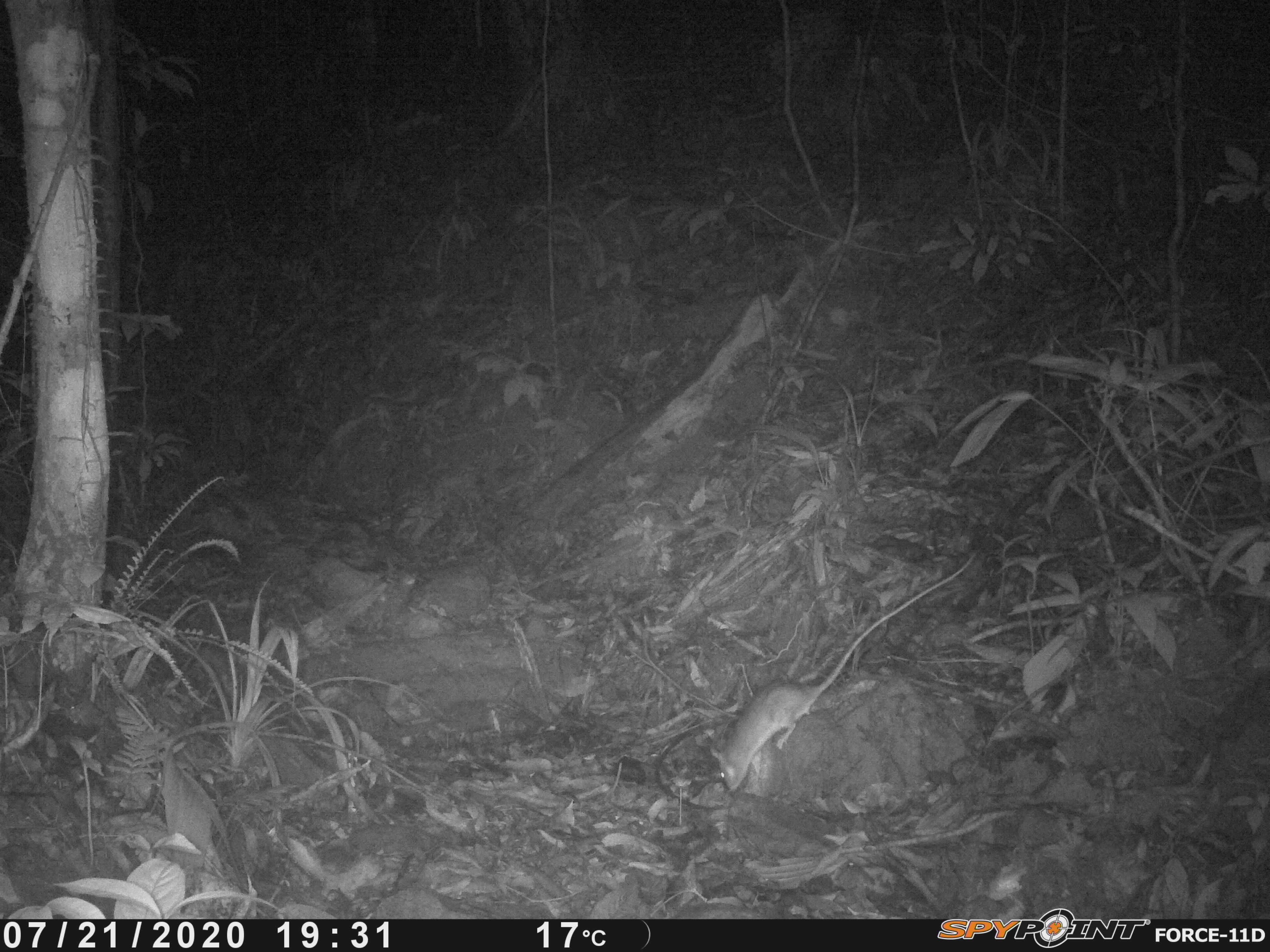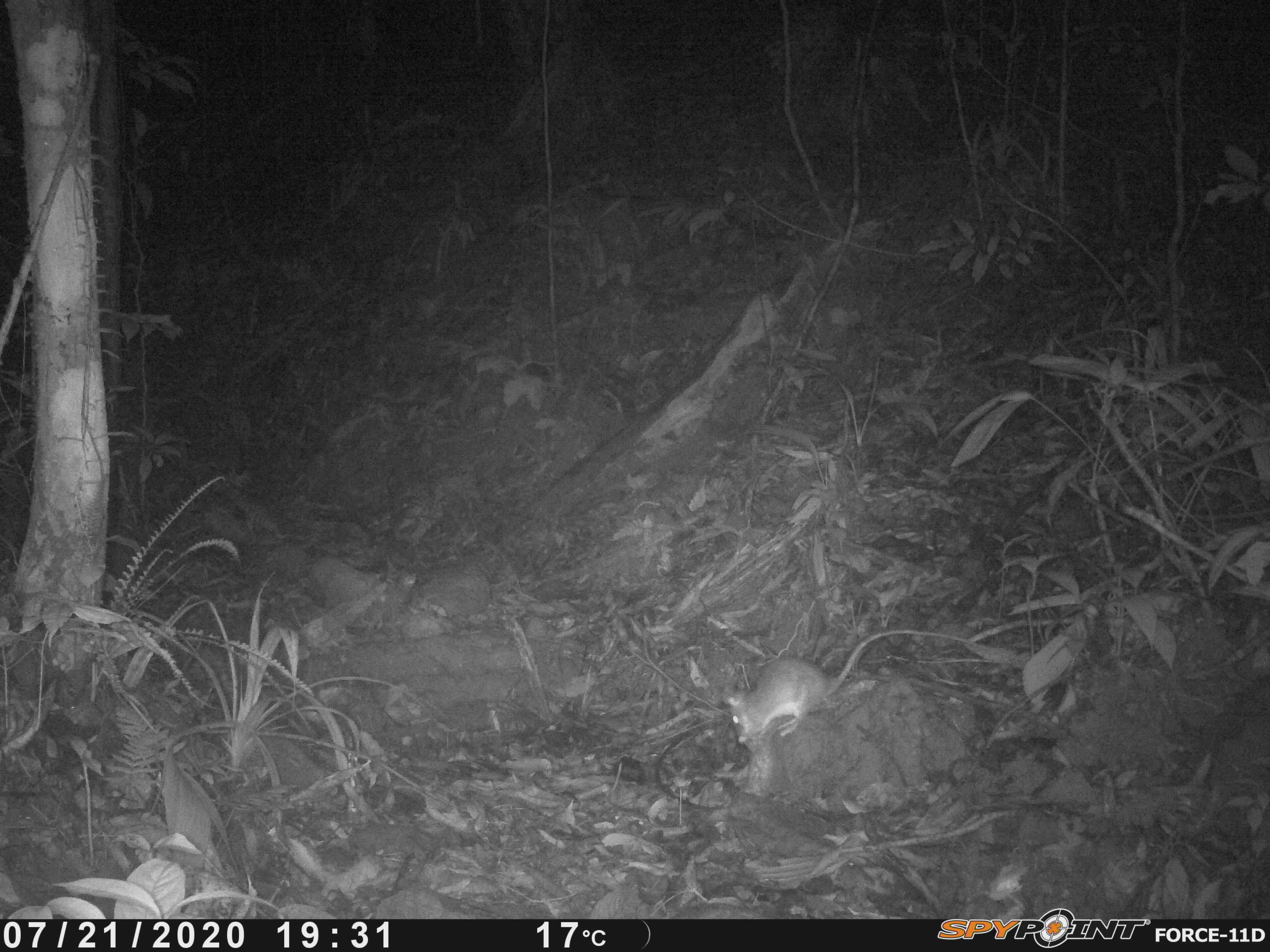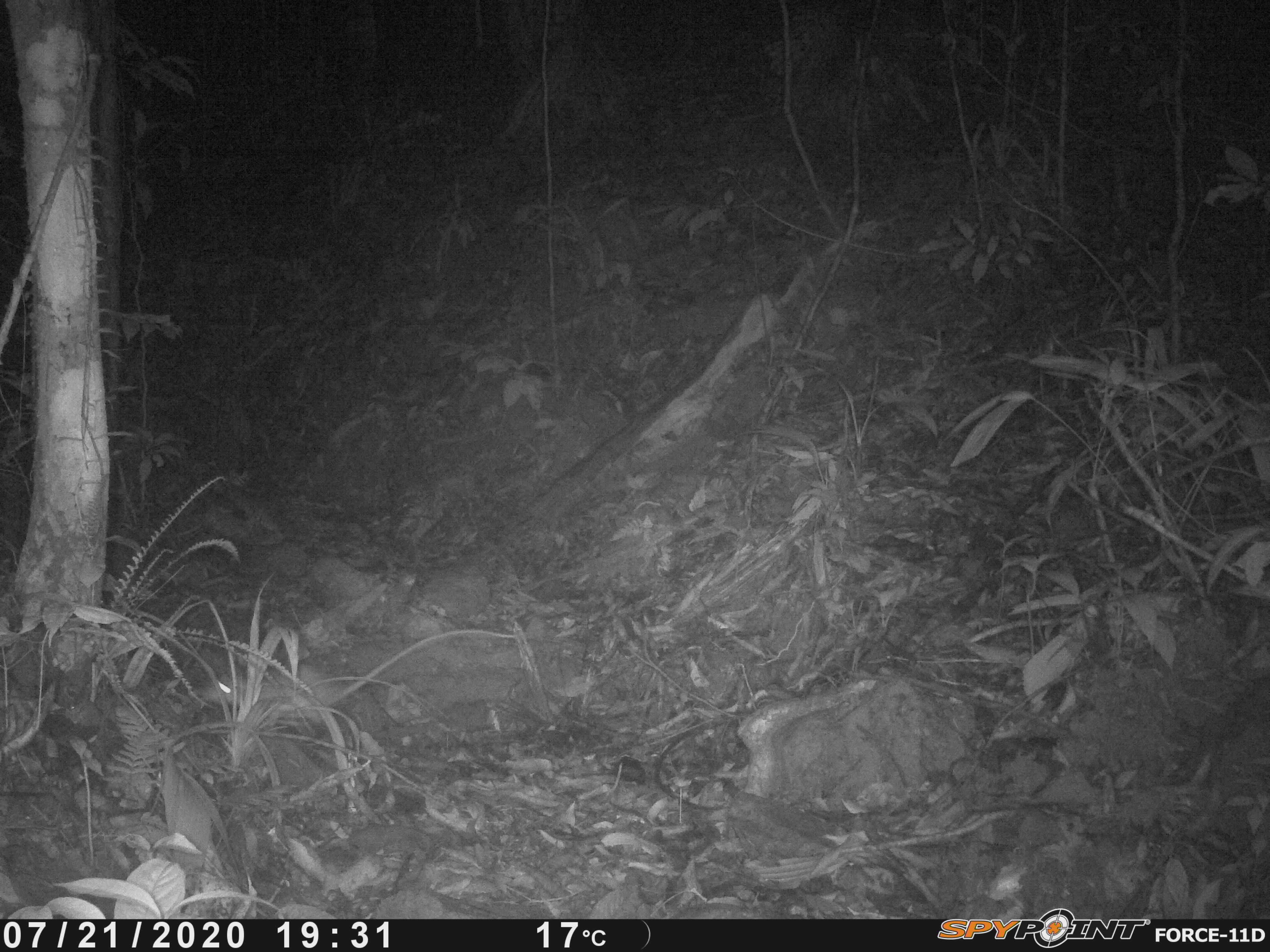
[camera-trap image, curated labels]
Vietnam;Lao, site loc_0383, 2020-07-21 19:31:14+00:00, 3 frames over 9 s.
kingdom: Animalia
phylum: Chordata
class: Mammalia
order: Rodentia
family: Muridae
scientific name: Muridae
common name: old-world mice and rats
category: unidentified murid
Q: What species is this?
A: Unidentified murid (old-world mice and rats) (Muridae).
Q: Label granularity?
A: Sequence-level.